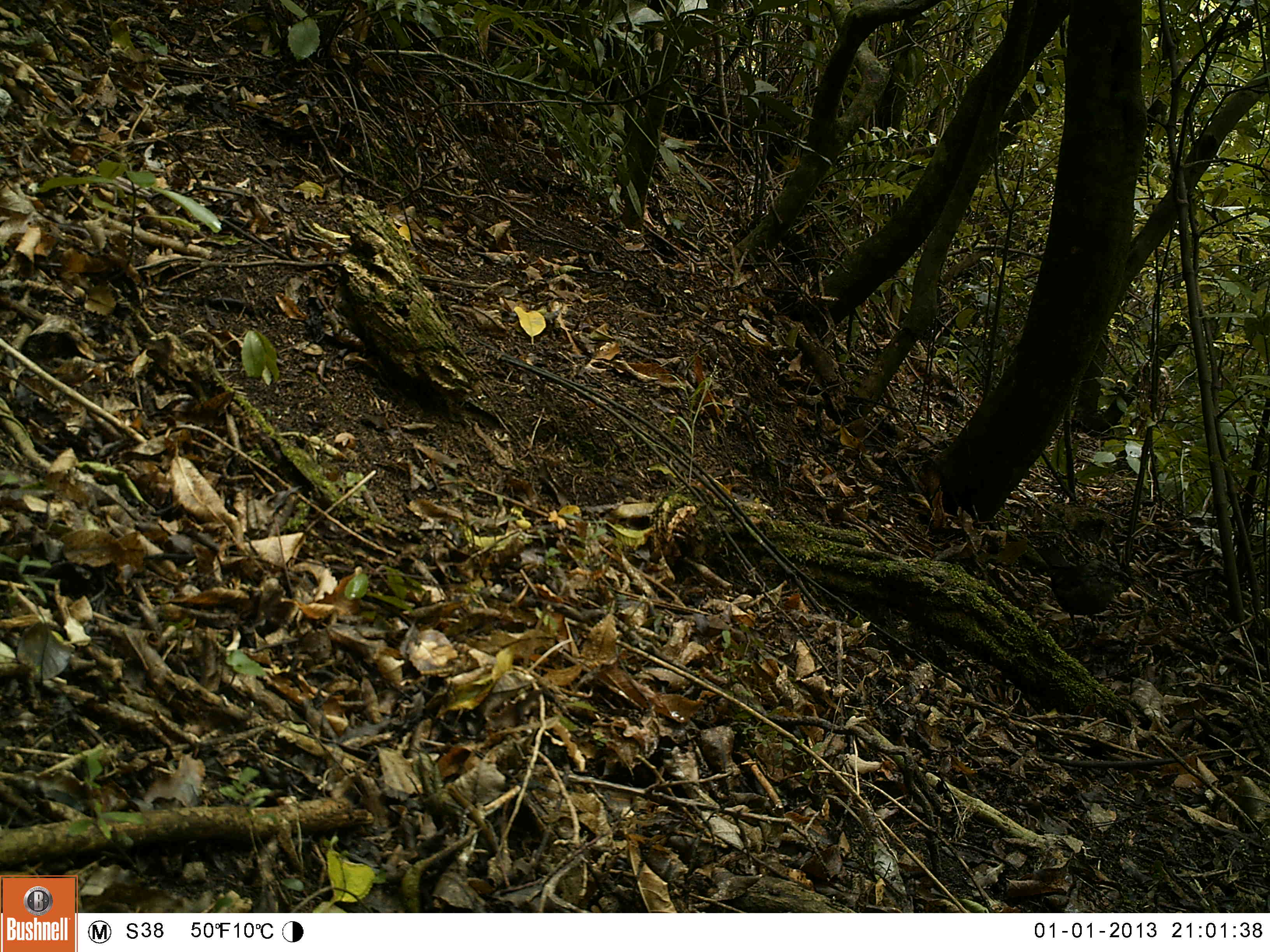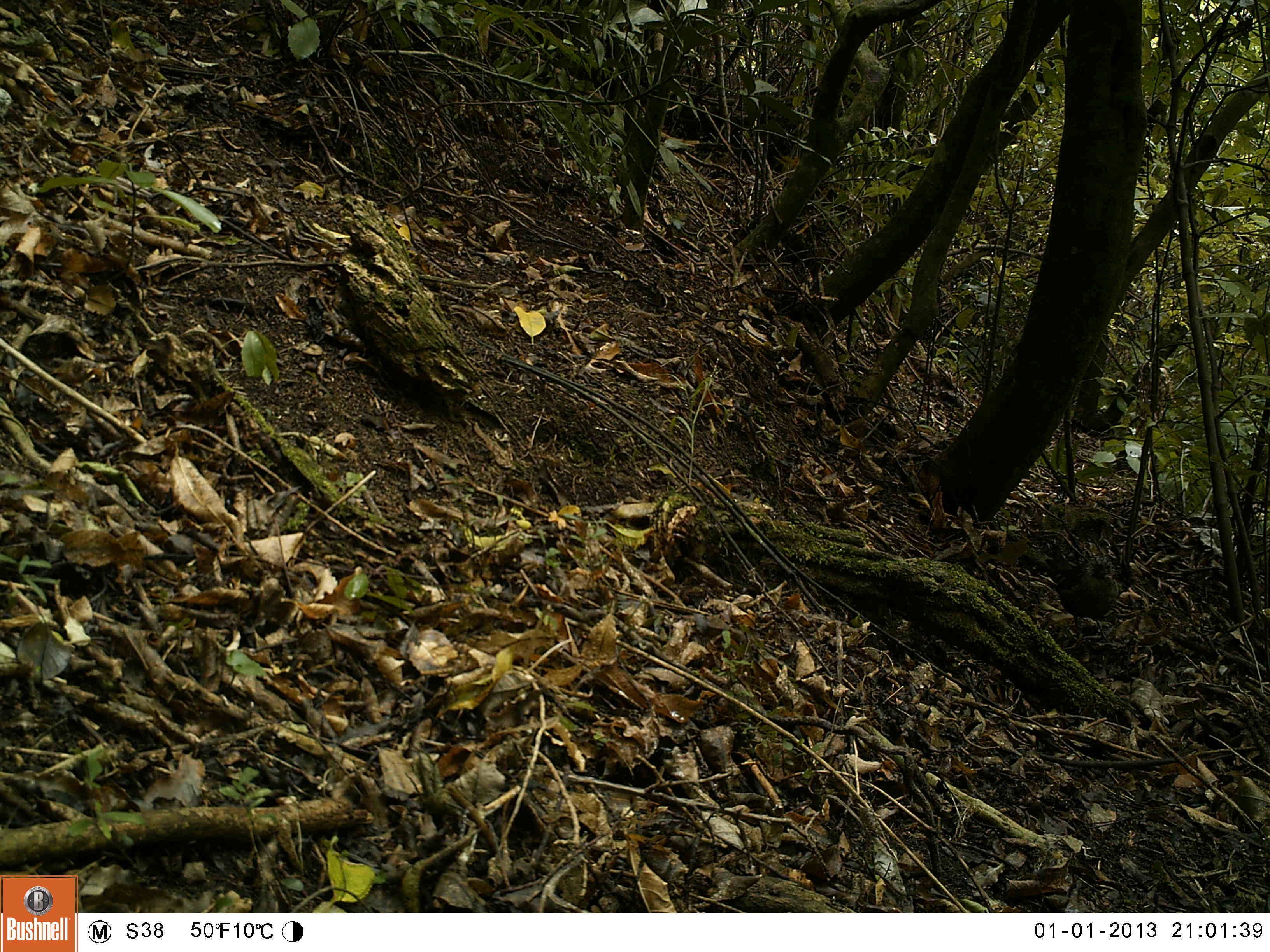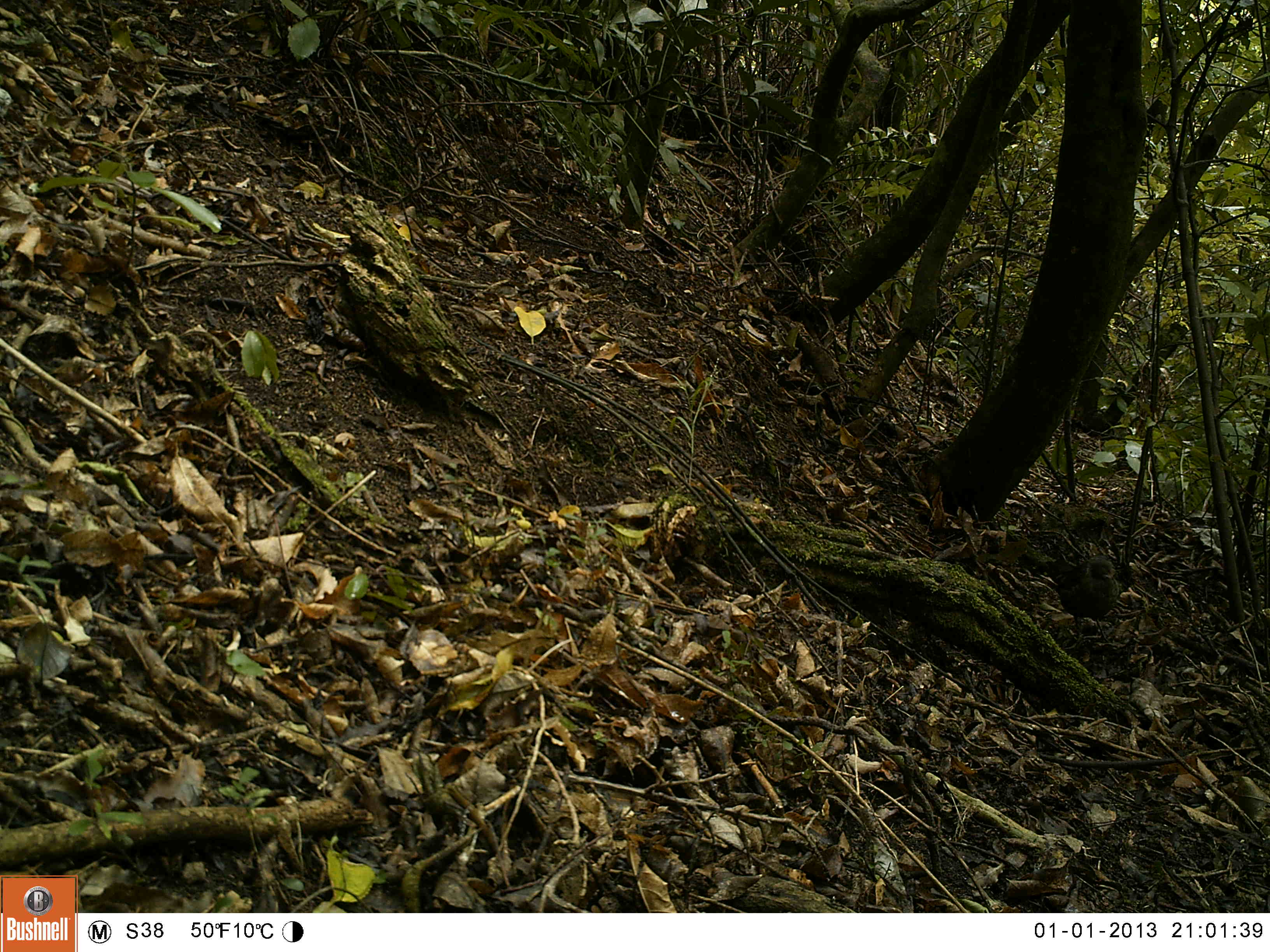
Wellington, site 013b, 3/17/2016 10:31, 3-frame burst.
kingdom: Animalia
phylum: Chordata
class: Aves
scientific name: Aves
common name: bird